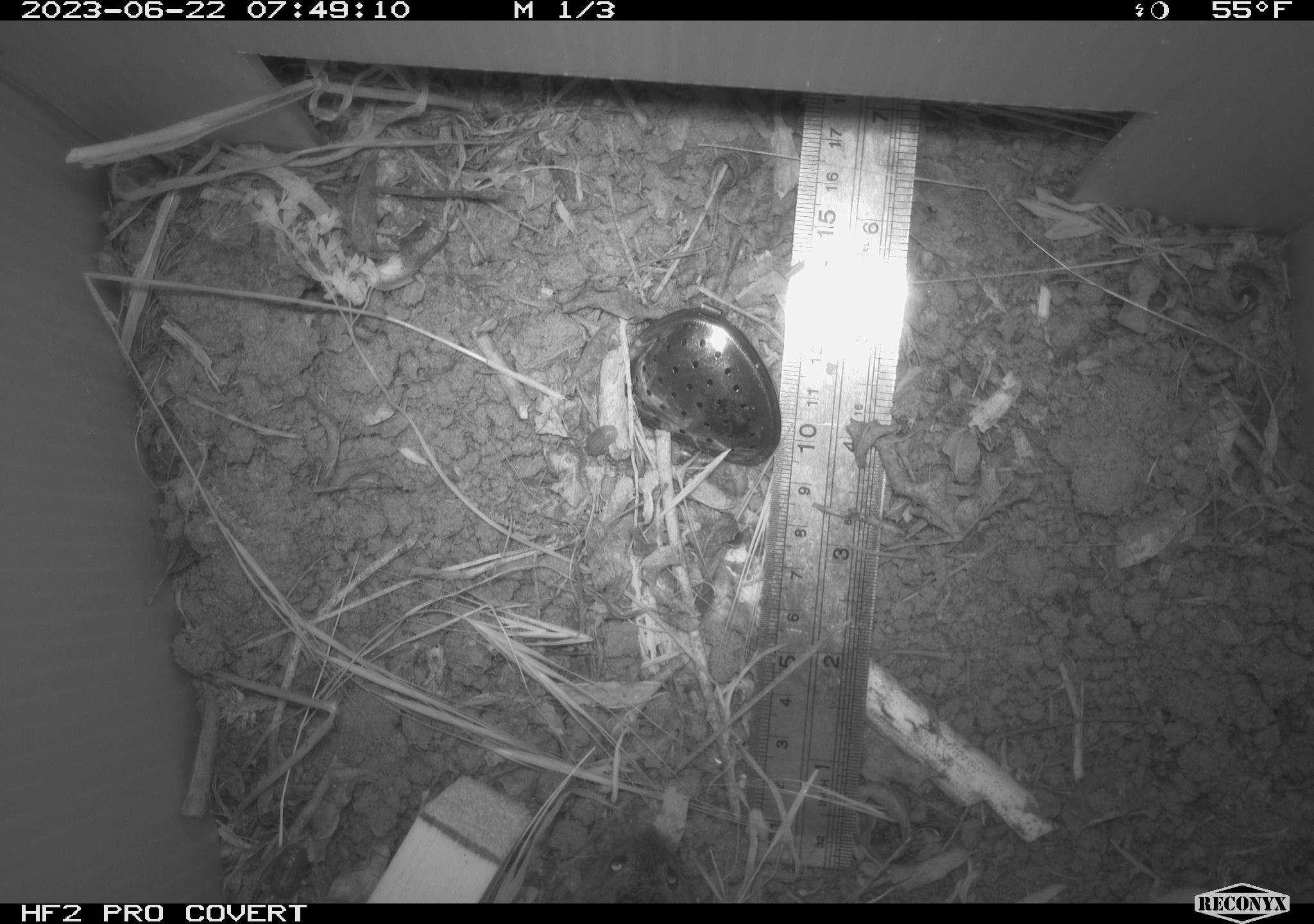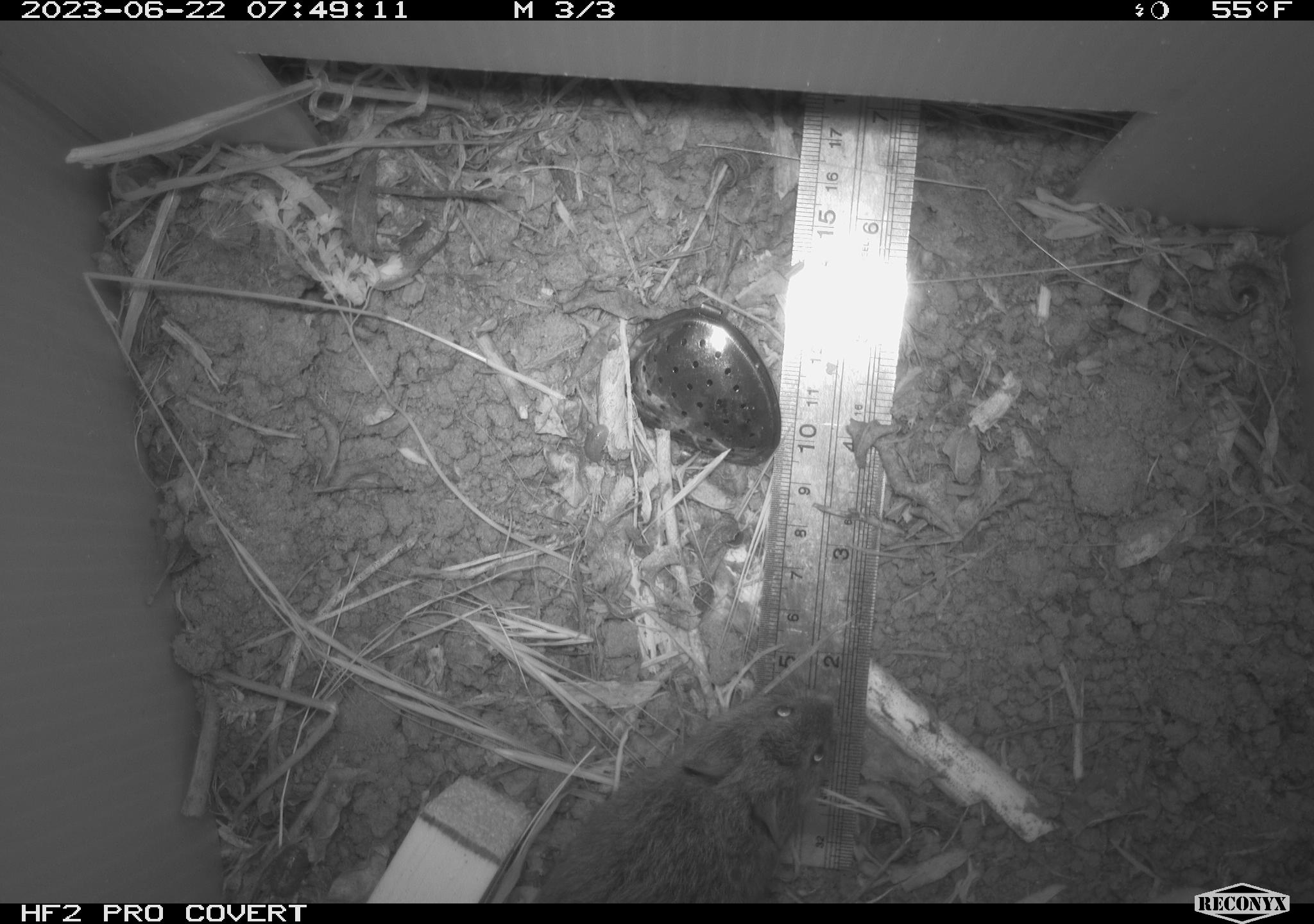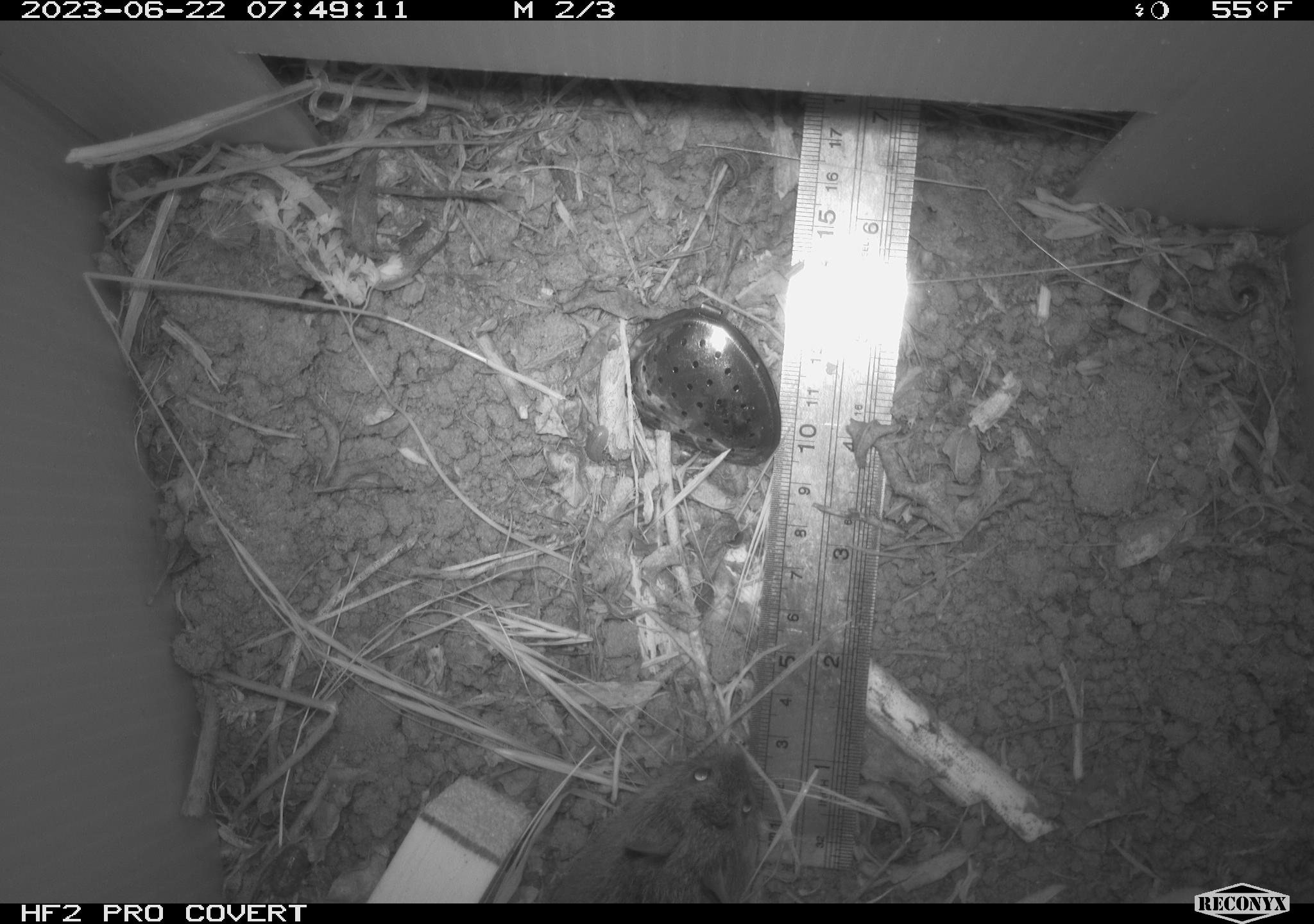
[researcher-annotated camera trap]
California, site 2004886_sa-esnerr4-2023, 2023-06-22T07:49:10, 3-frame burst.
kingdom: Animalia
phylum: Chordata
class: Mammalia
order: Rodentia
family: Cricetidae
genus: Microtus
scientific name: Microtus californicus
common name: california vole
California vole (Microtus californicus).